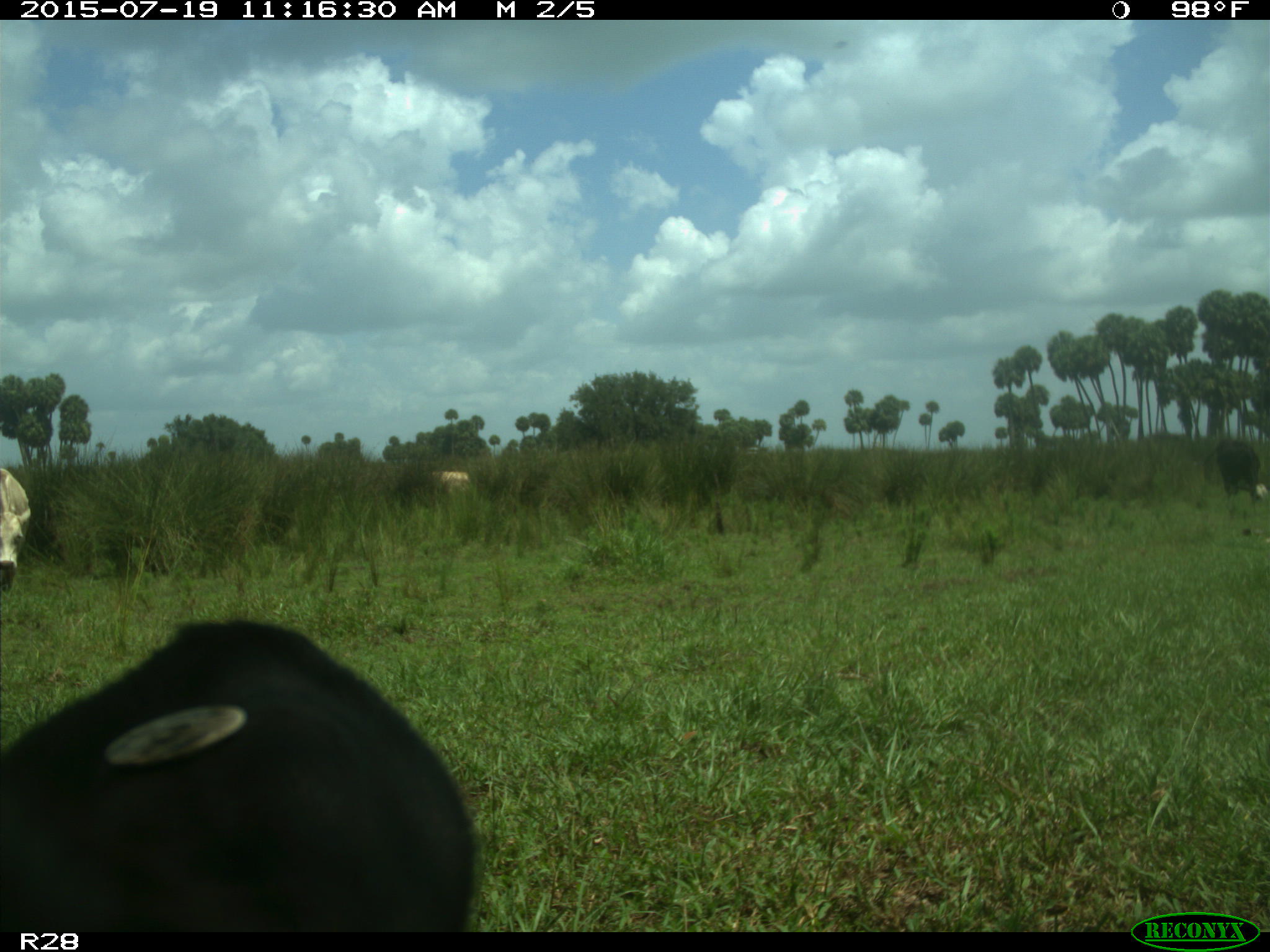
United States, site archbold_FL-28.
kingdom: Animalia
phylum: Chordata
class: Mammalia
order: Artiodactyla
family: Bovidae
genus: Bos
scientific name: Bos taurus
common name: domestic cow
Bos taurus (domestic cow).